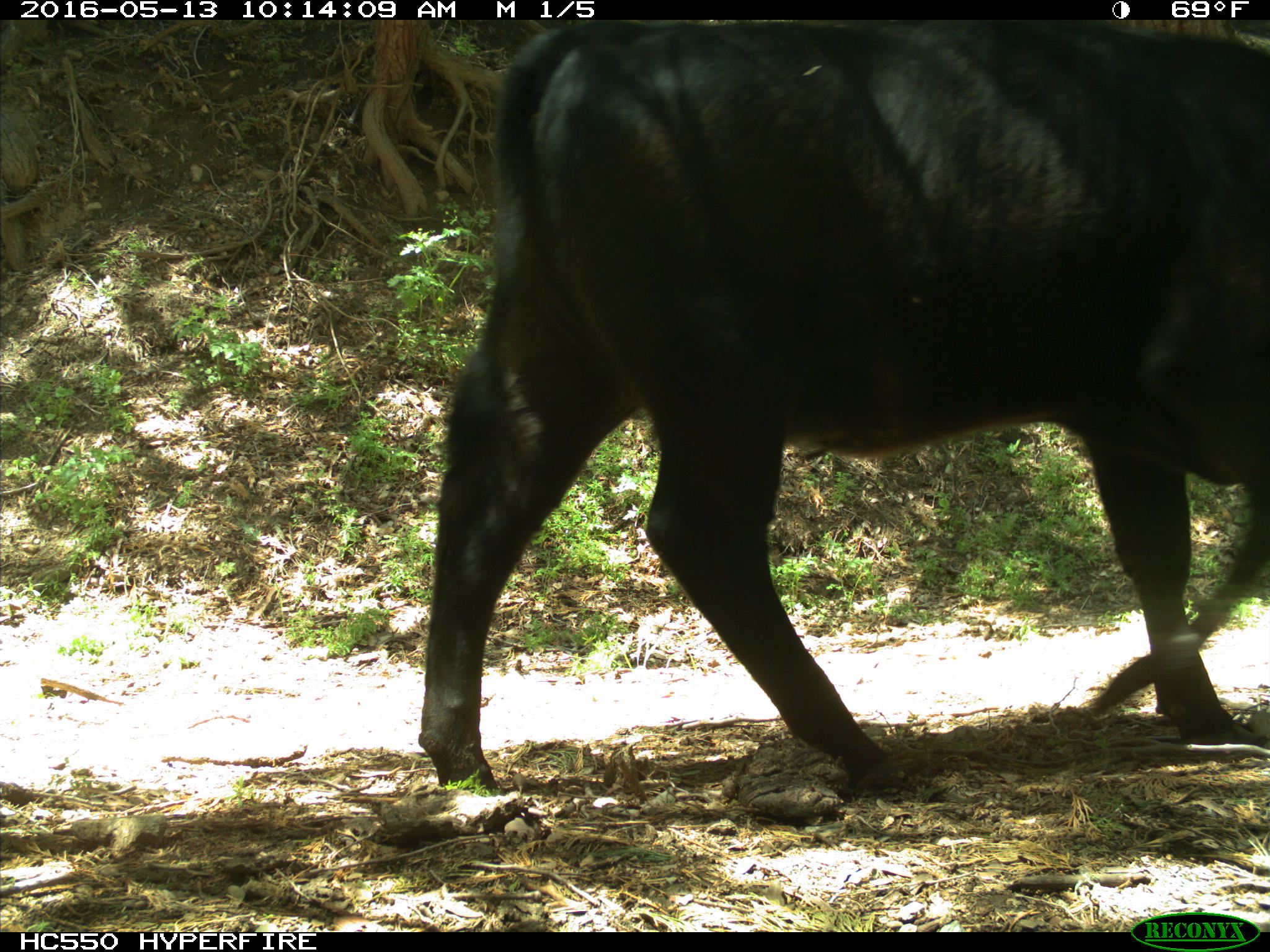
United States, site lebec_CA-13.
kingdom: Animalia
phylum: Chordata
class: Mammalia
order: Artiodactyla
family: Bovidae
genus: Bos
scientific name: Bos taurus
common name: domestic cow